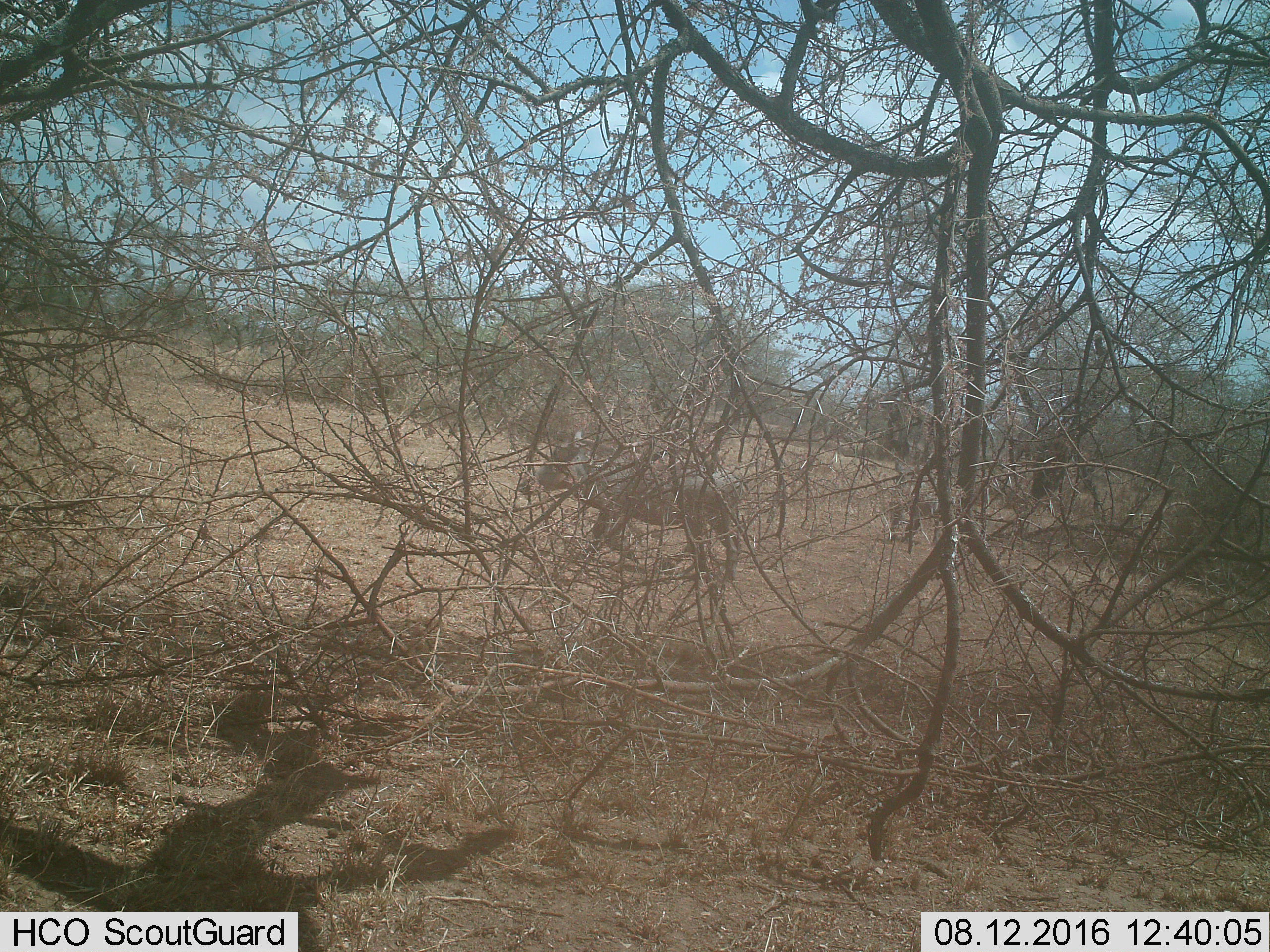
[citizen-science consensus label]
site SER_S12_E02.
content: unidentified animal